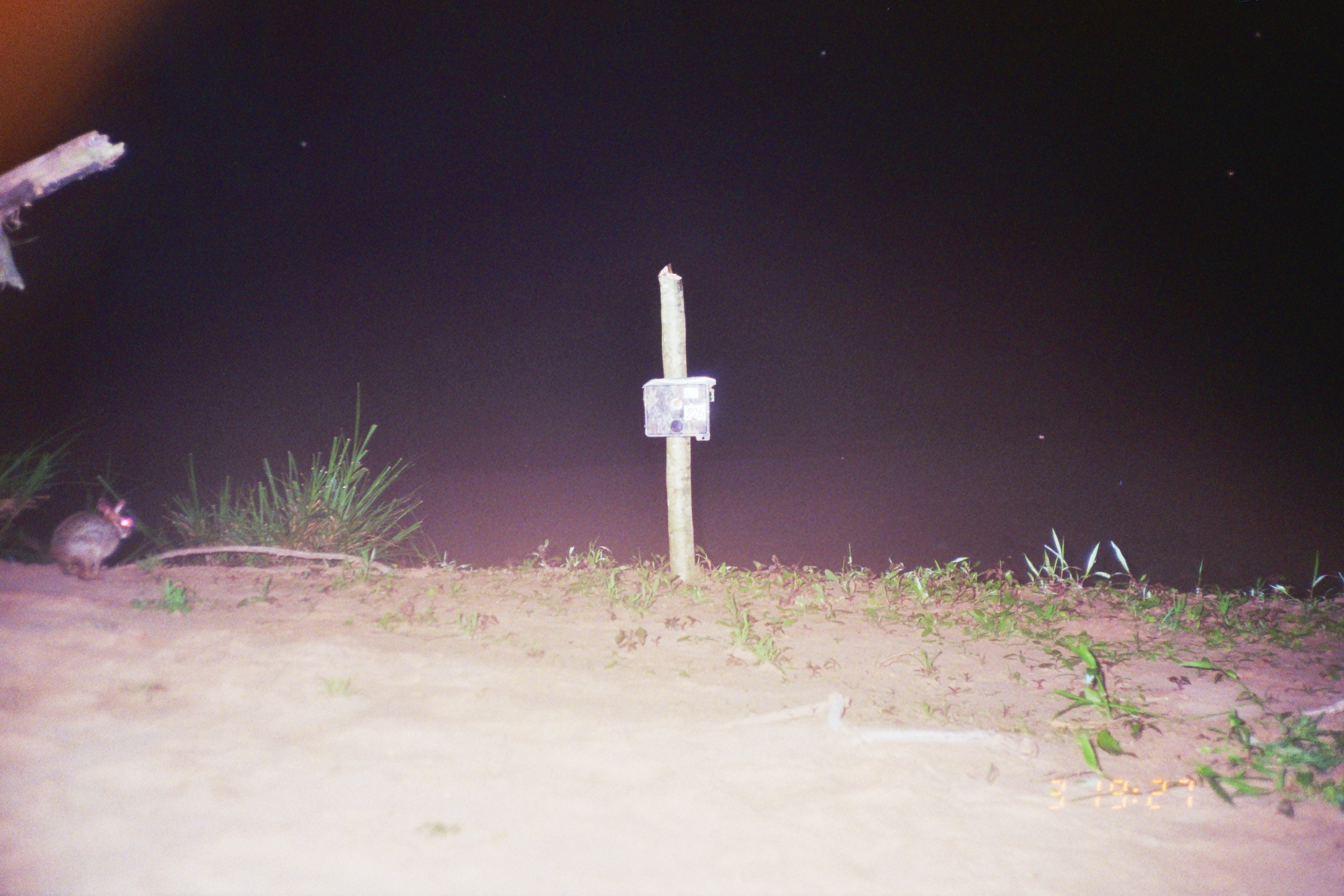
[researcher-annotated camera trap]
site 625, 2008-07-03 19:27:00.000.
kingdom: Animalia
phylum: Chordata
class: Mammalia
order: Lagomorpha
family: Leporidae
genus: Sylvilagus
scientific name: Sylvilagus brasiliensis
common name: tapeti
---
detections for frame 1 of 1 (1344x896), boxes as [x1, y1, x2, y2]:
sylvilagus brasiliensis: [43, 497, 133, 579]